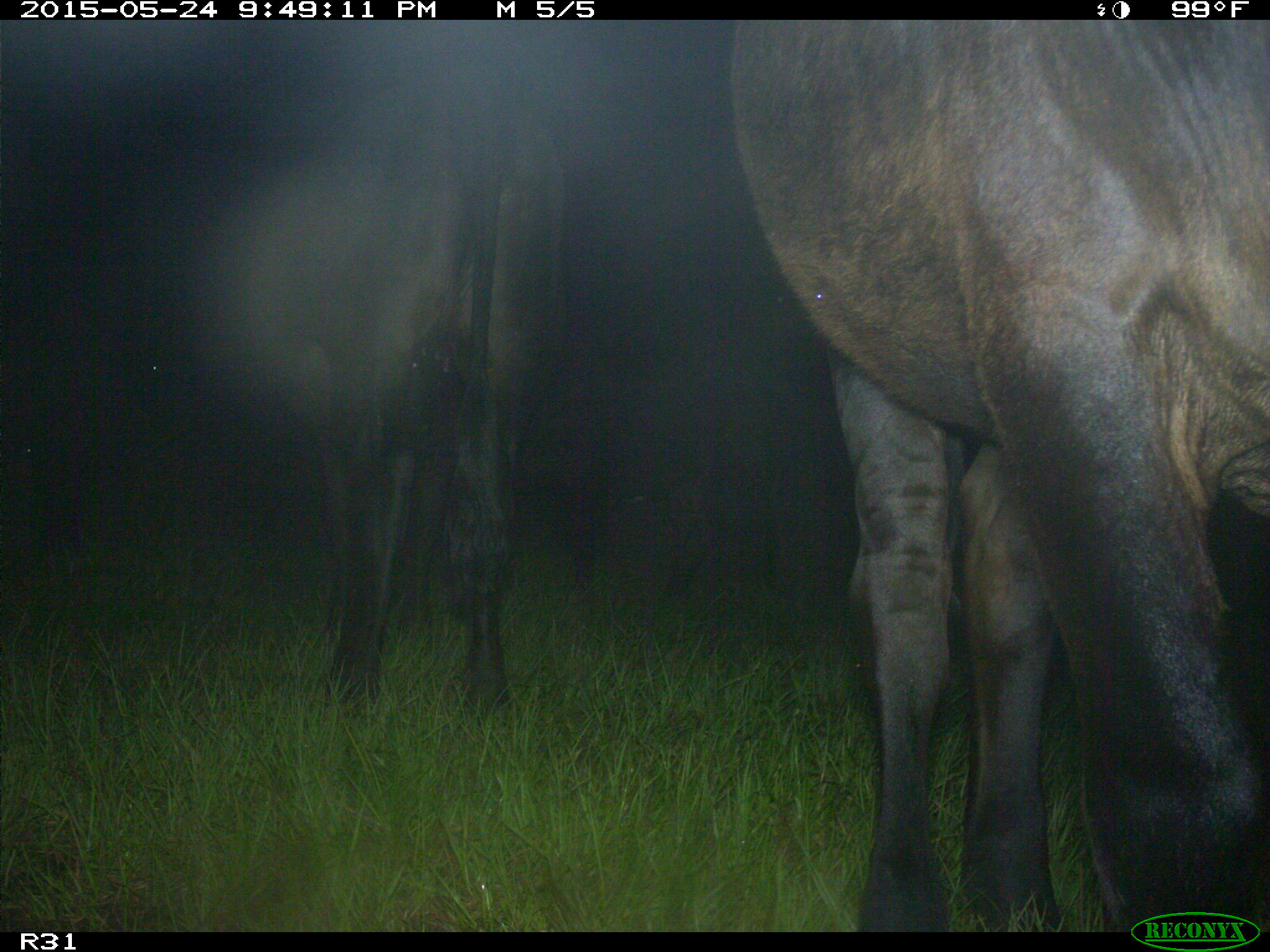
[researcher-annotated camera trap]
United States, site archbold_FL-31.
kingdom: Animalia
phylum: Chordata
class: Mammalia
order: Artiodactyla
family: Bovidae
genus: Bos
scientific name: Bos taurus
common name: domestic cow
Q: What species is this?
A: Bos taurus (domestic cow).